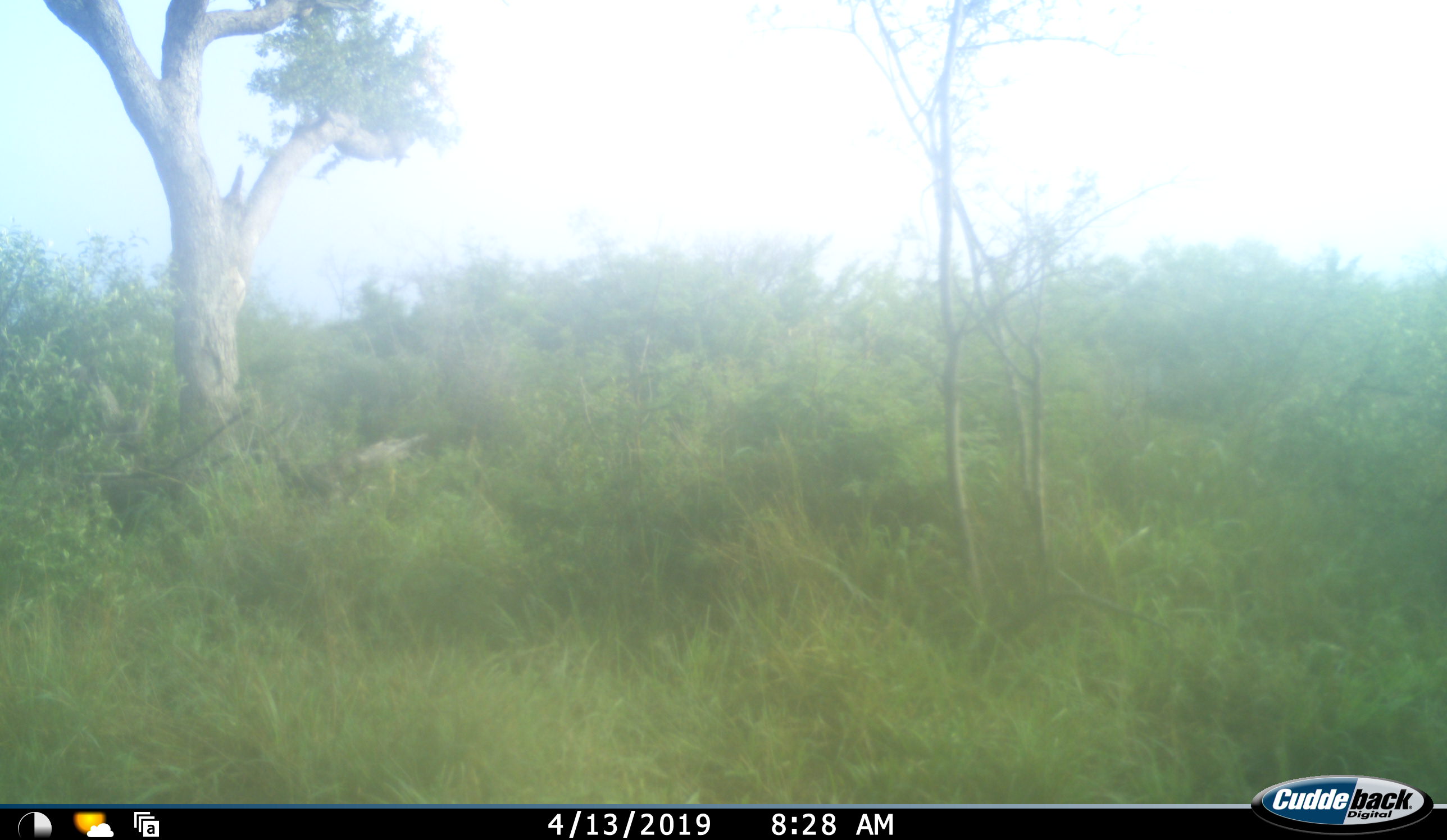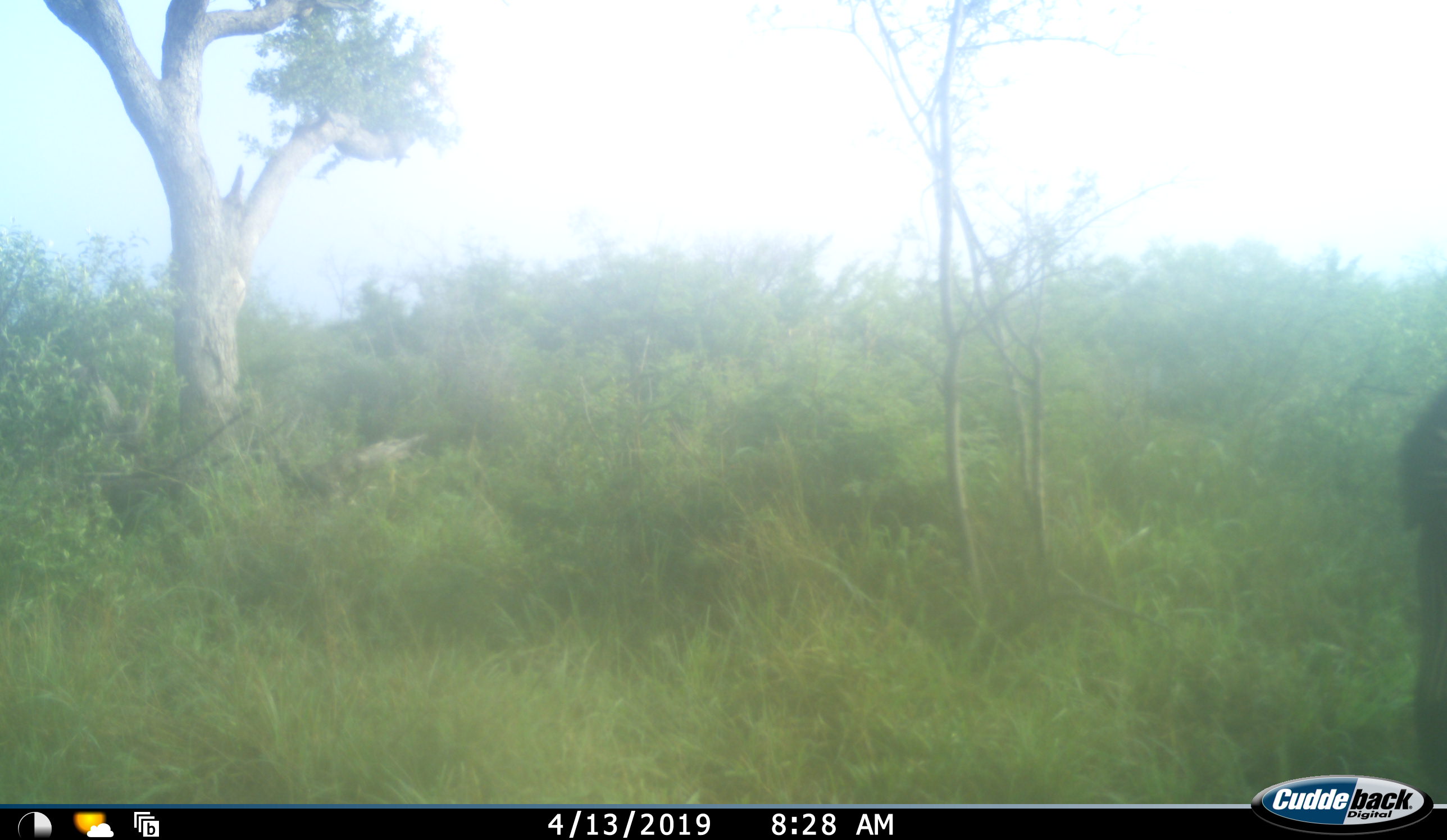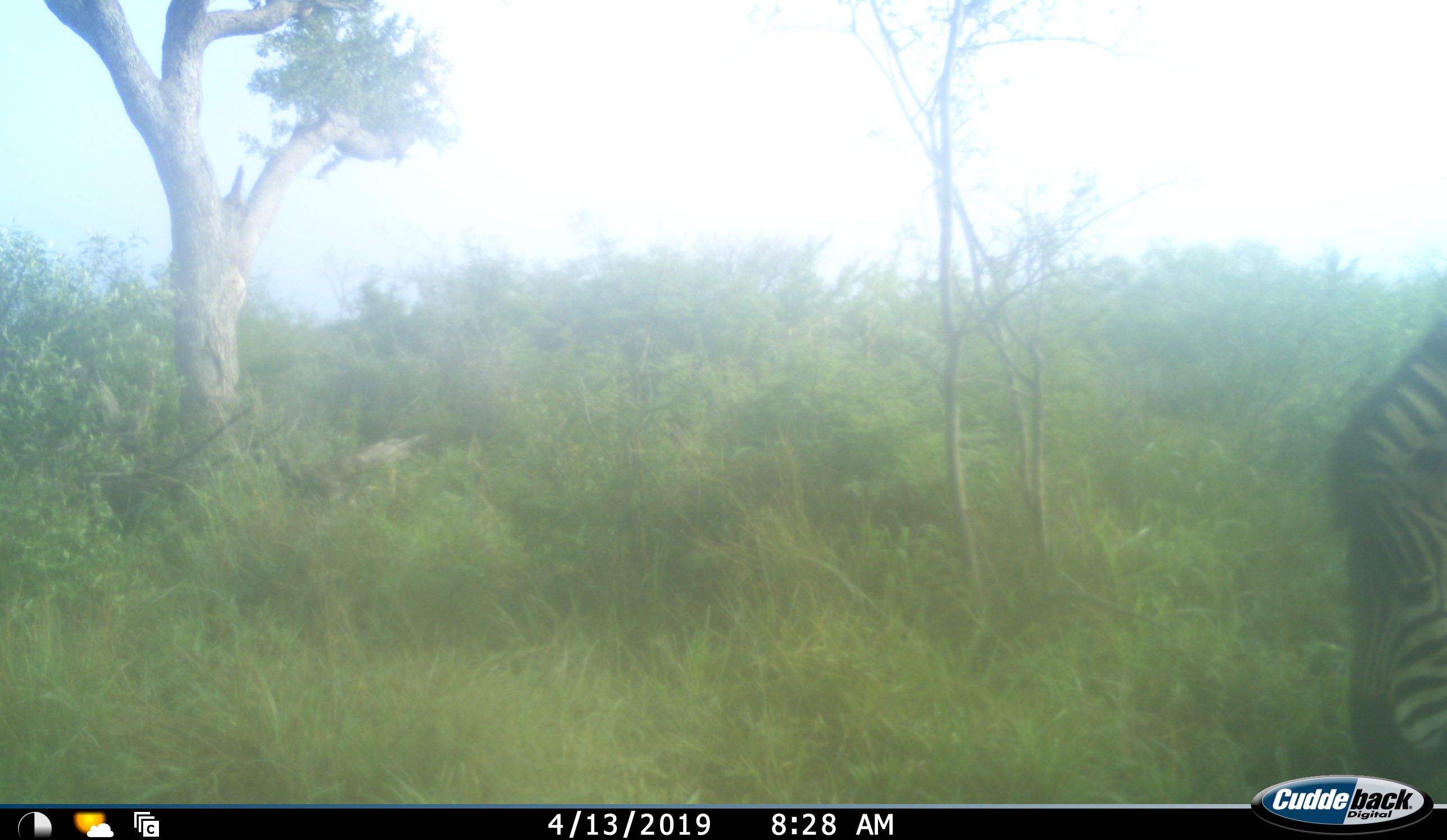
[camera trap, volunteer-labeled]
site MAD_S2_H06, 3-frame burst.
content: unidentified animal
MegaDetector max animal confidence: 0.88